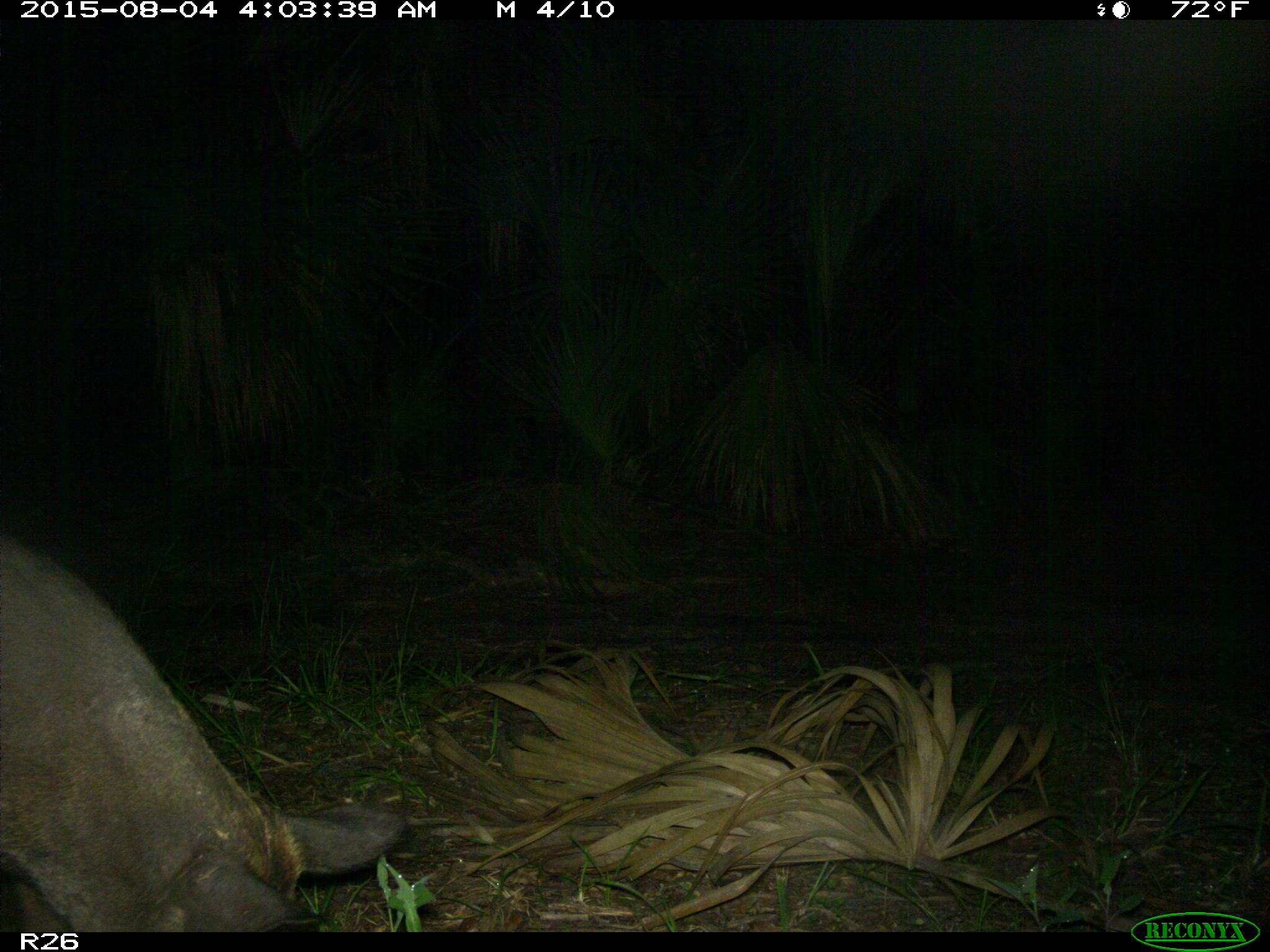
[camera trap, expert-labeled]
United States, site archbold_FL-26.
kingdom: Animalia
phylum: Chordata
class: Mammalia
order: Artiodactyla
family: Suidae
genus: Sus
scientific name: Sus scrofa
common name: wild boar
Sus scrofa (wild boar).